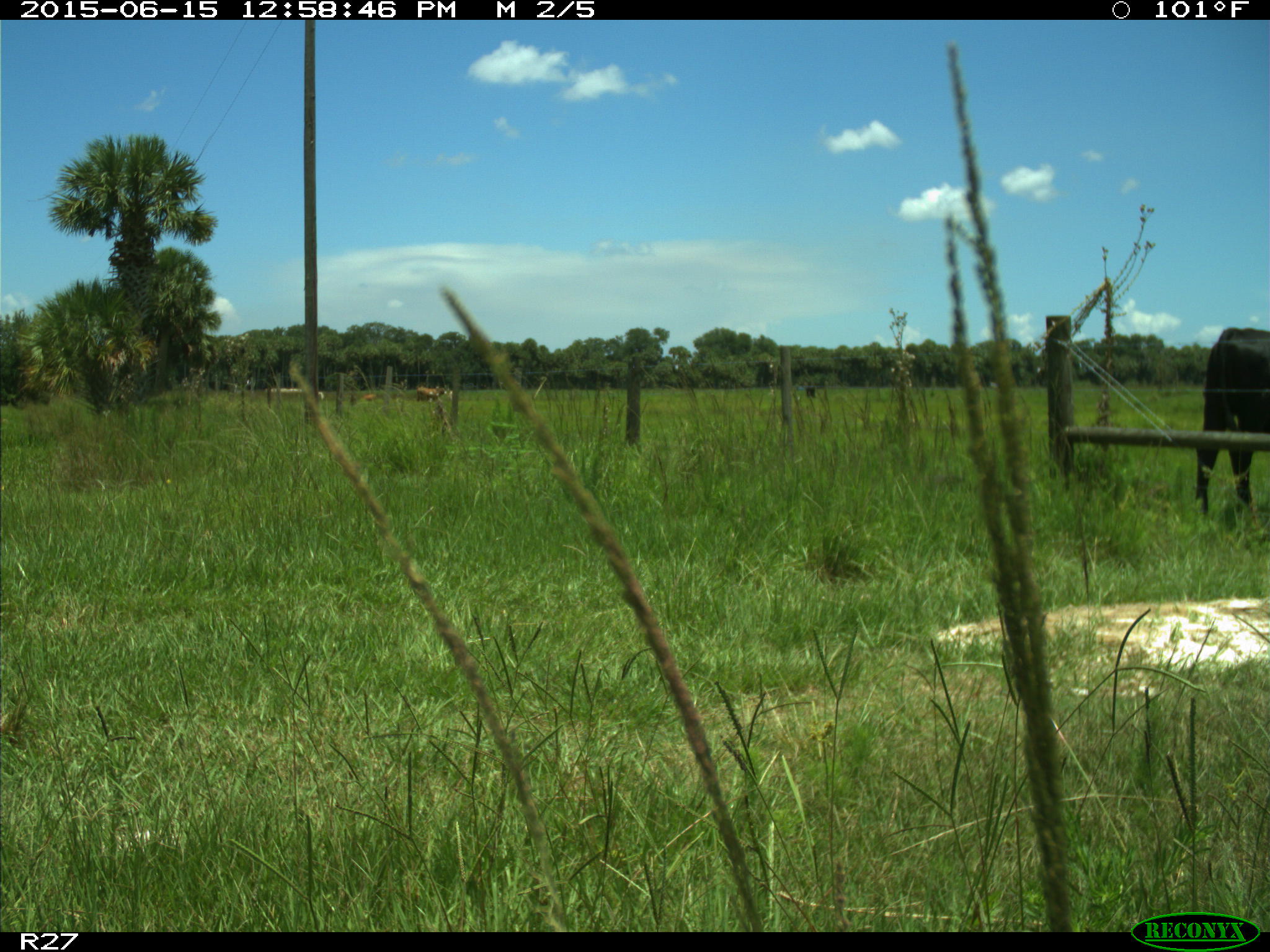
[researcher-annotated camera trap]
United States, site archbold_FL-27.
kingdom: Animalia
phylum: Chordata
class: Mammalia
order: Artiodactyla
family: Bovidae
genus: Bos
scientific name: Bos taurus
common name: domestic cow